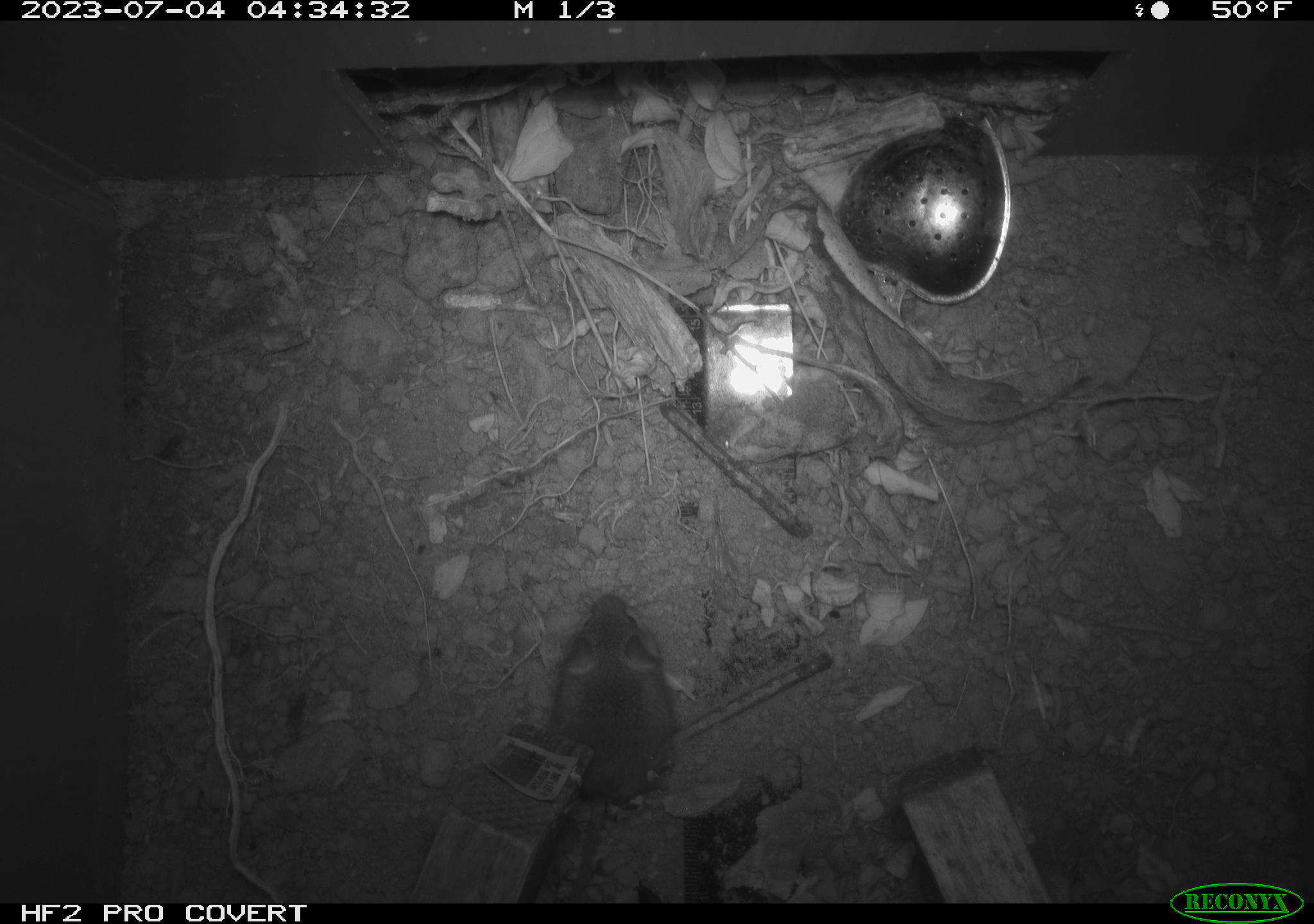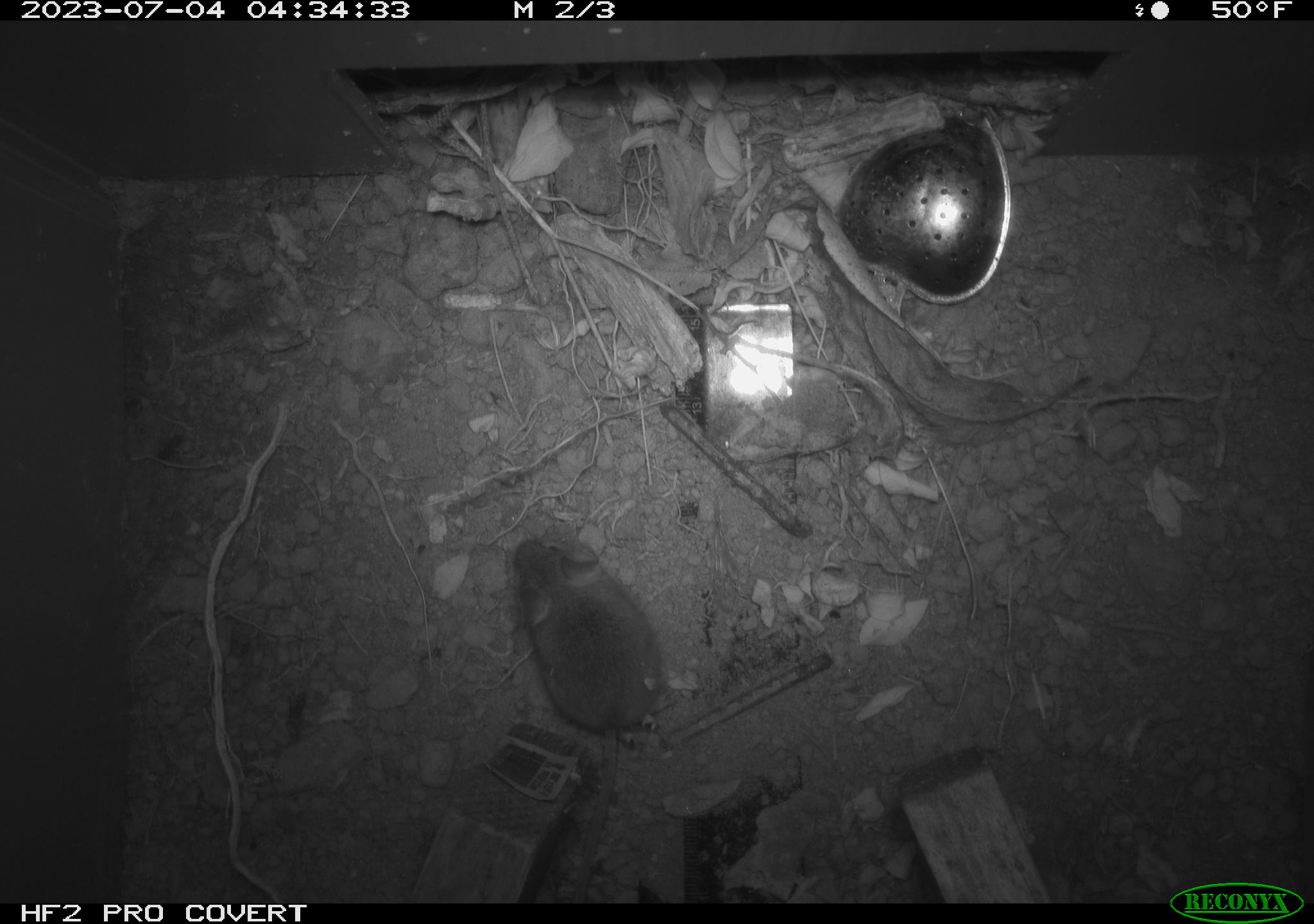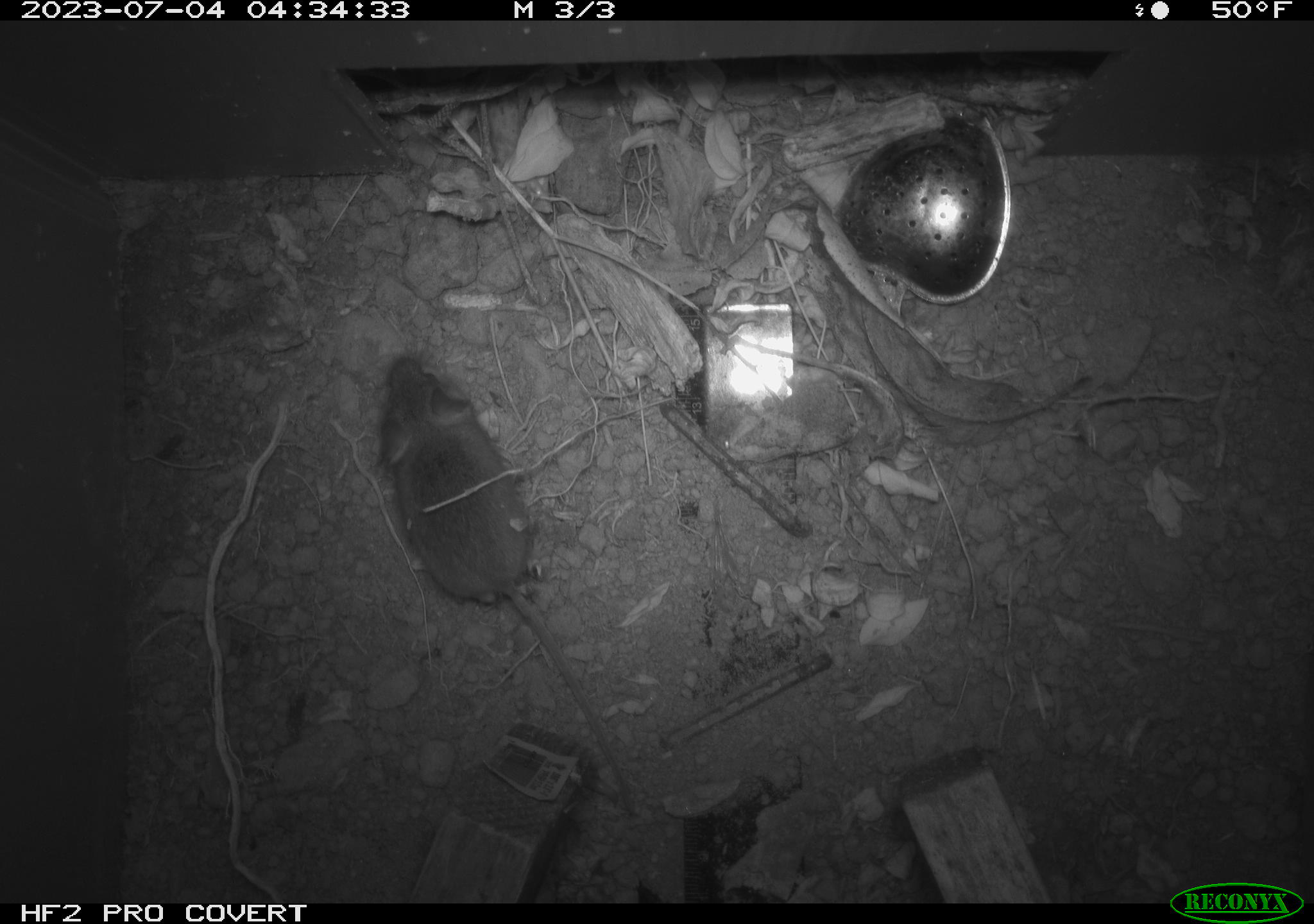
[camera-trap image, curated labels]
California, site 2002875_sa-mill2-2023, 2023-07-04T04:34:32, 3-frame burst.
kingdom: Animalia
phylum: Chordata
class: Mammalia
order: Rodentia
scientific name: Rodentia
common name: mouse species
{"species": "mouse species (Rodentia)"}